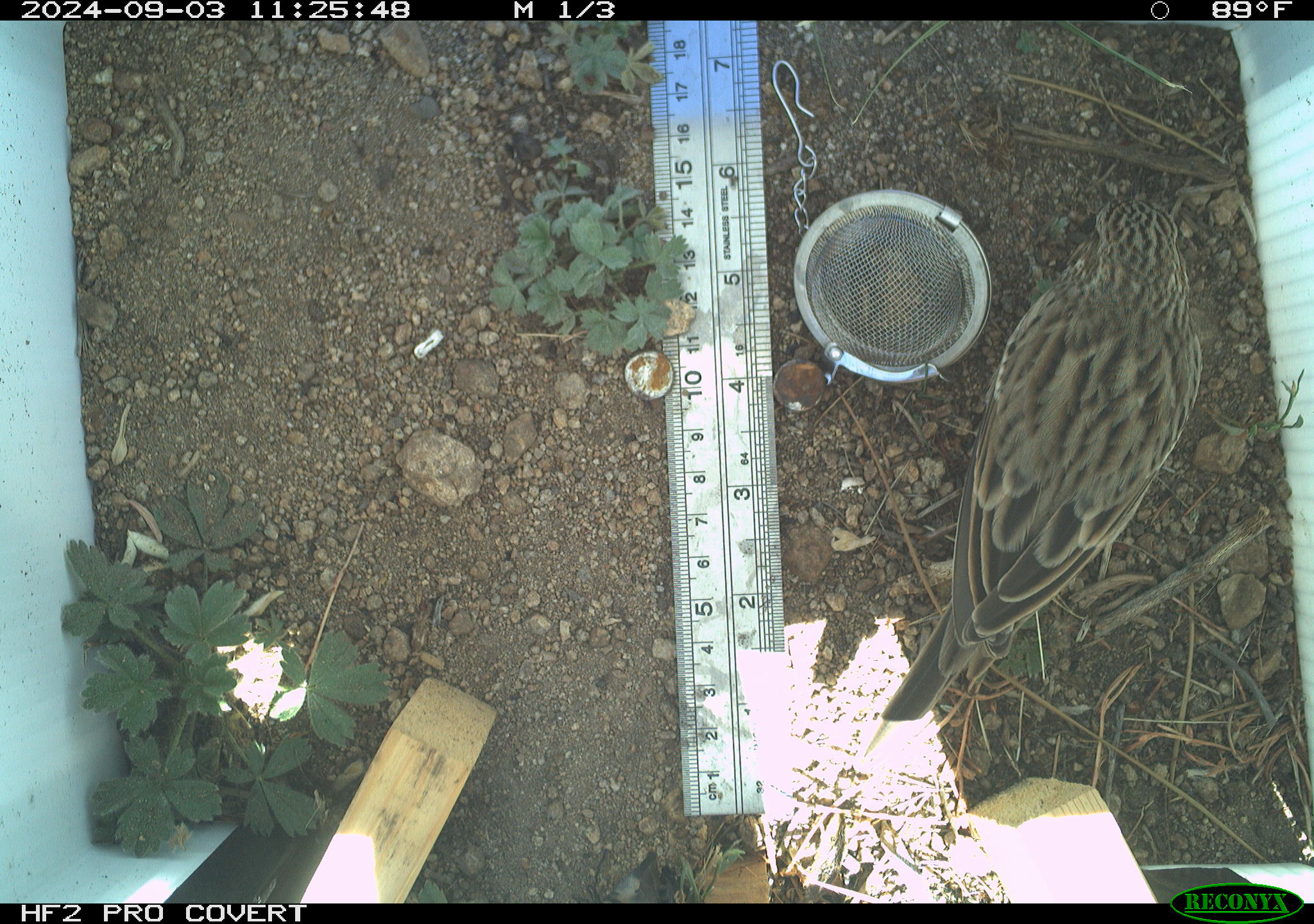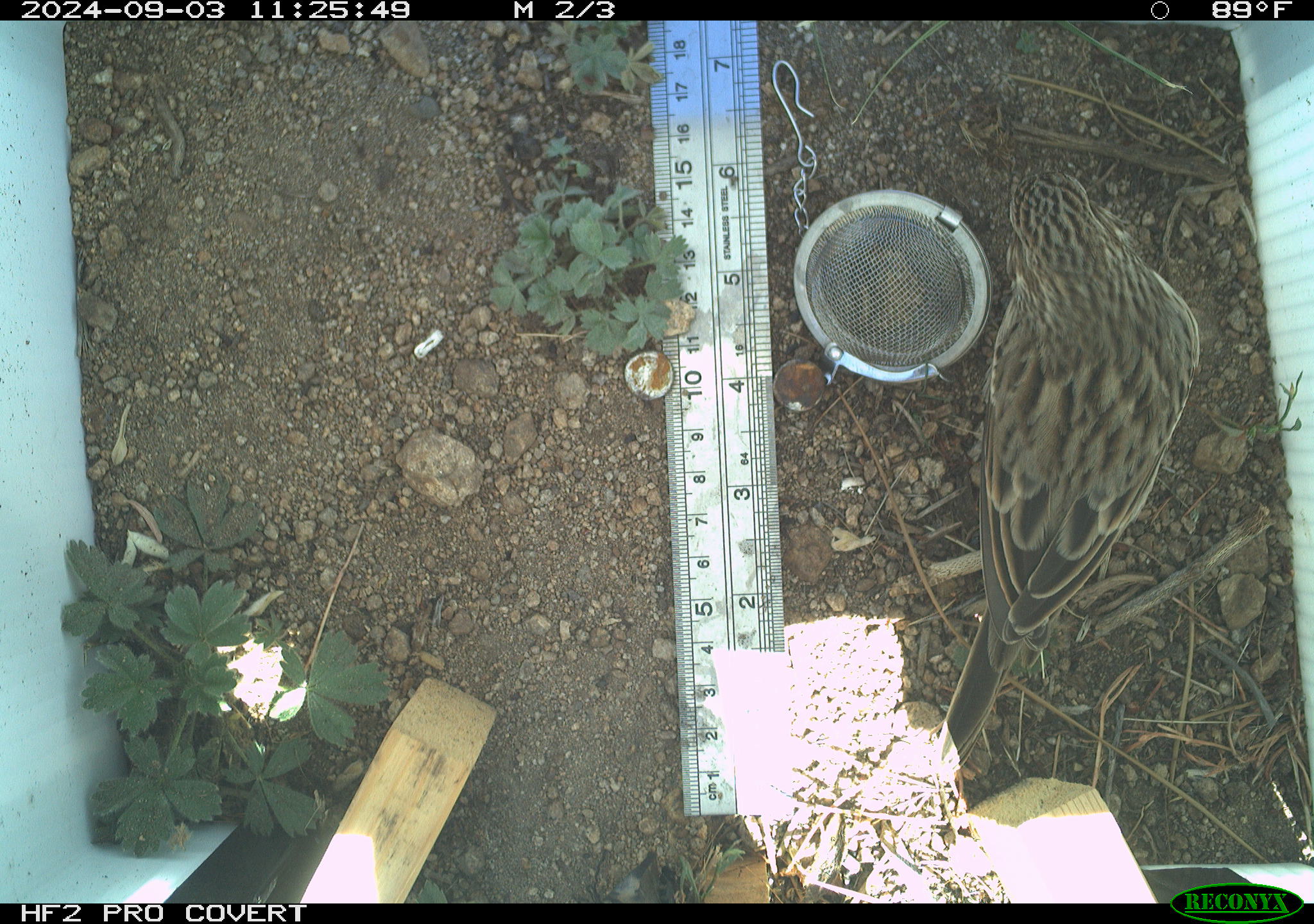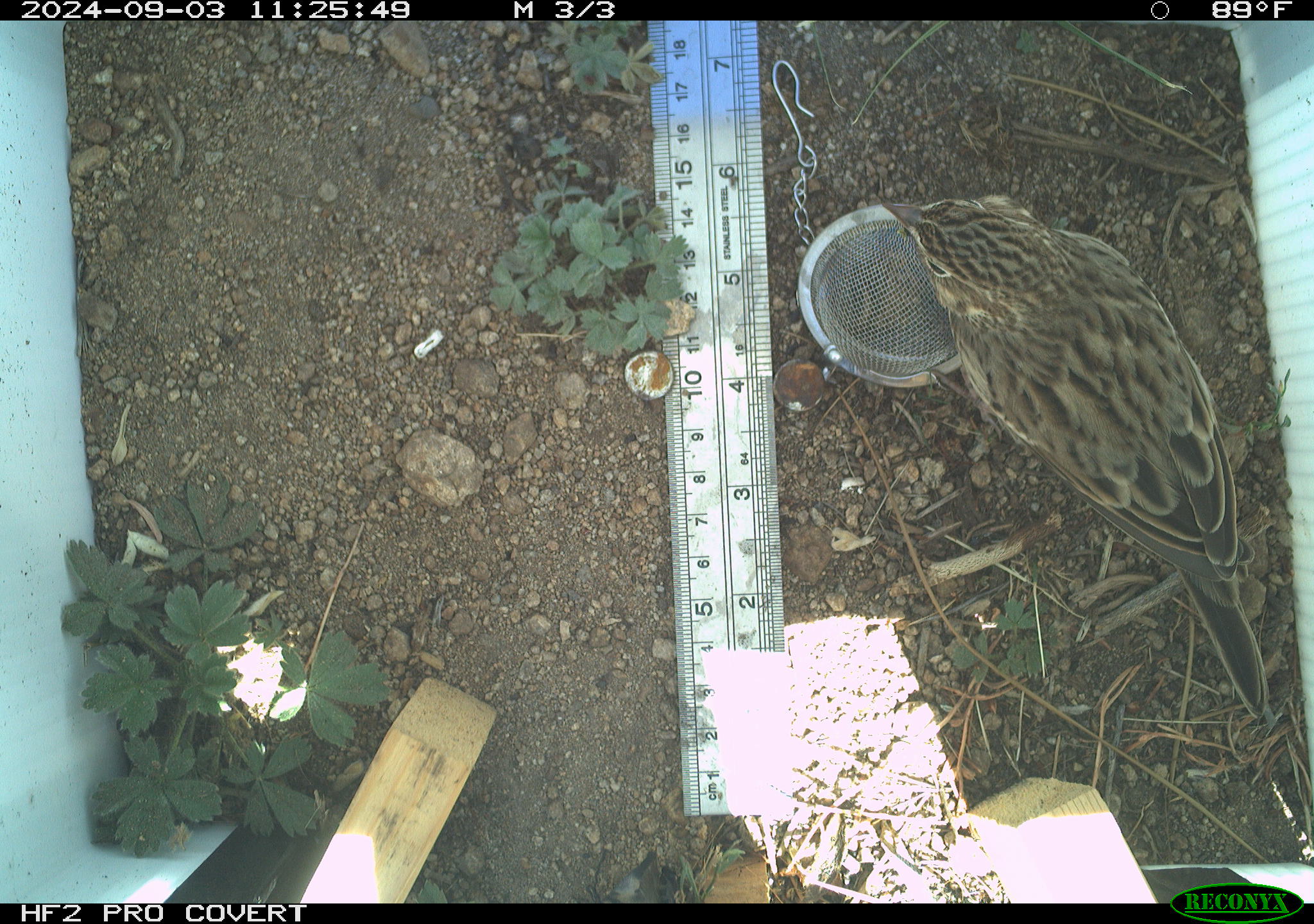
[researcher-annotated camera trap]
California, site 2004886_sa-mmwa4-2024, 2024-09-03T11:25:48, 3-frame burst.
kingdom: Animalia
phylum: Chordata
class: Aves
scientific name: Aves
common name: bird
Bird (Aves).